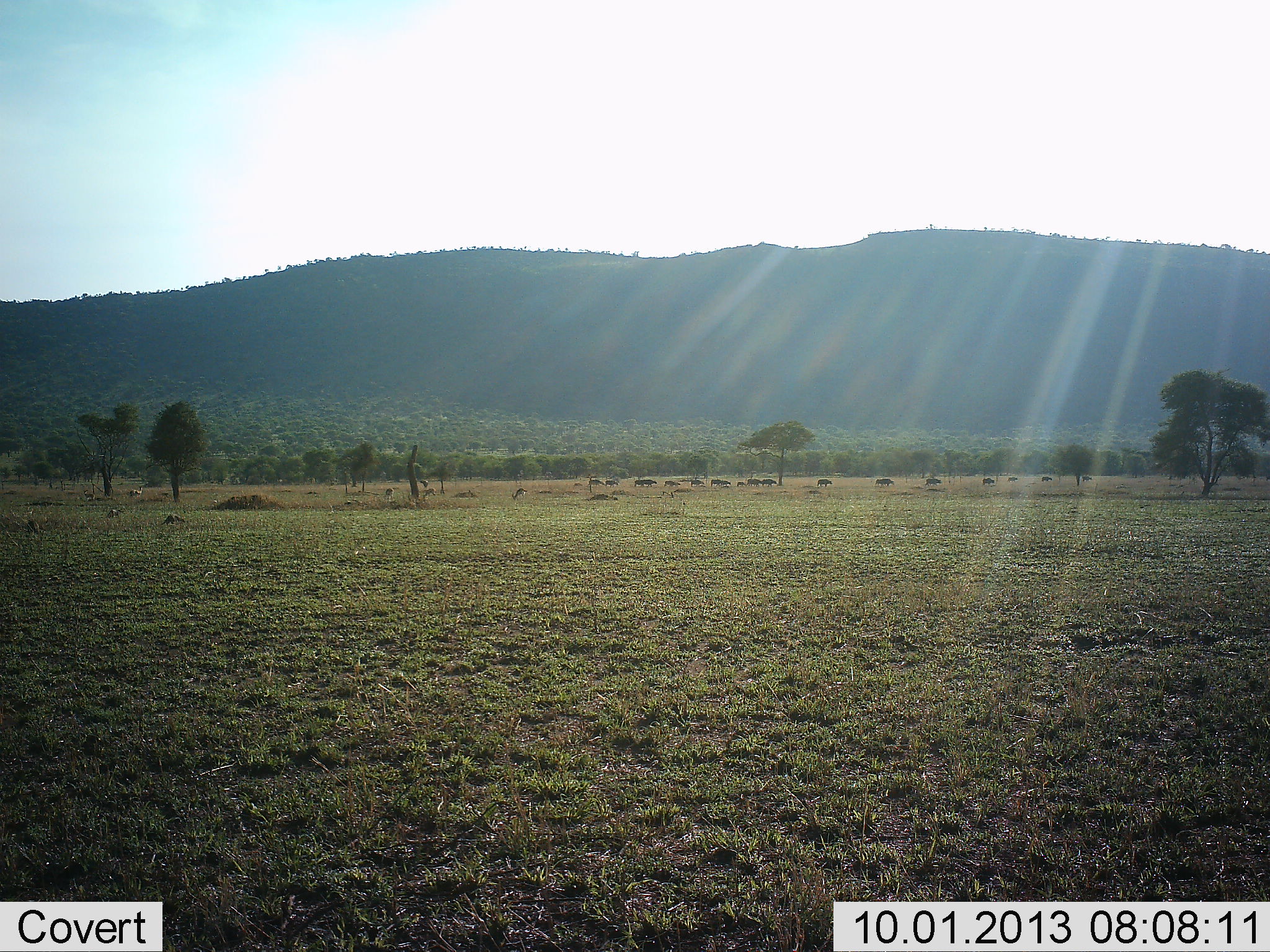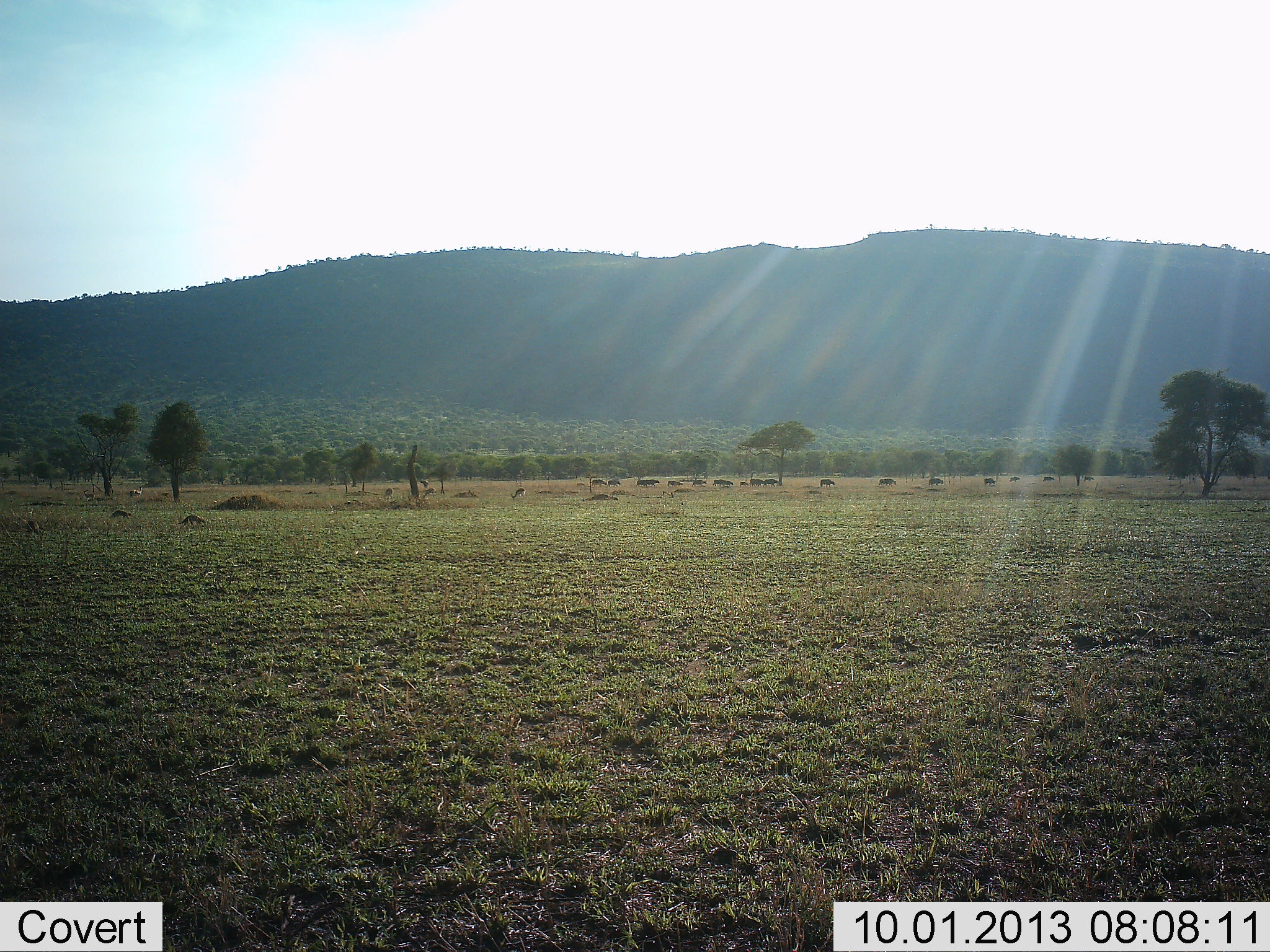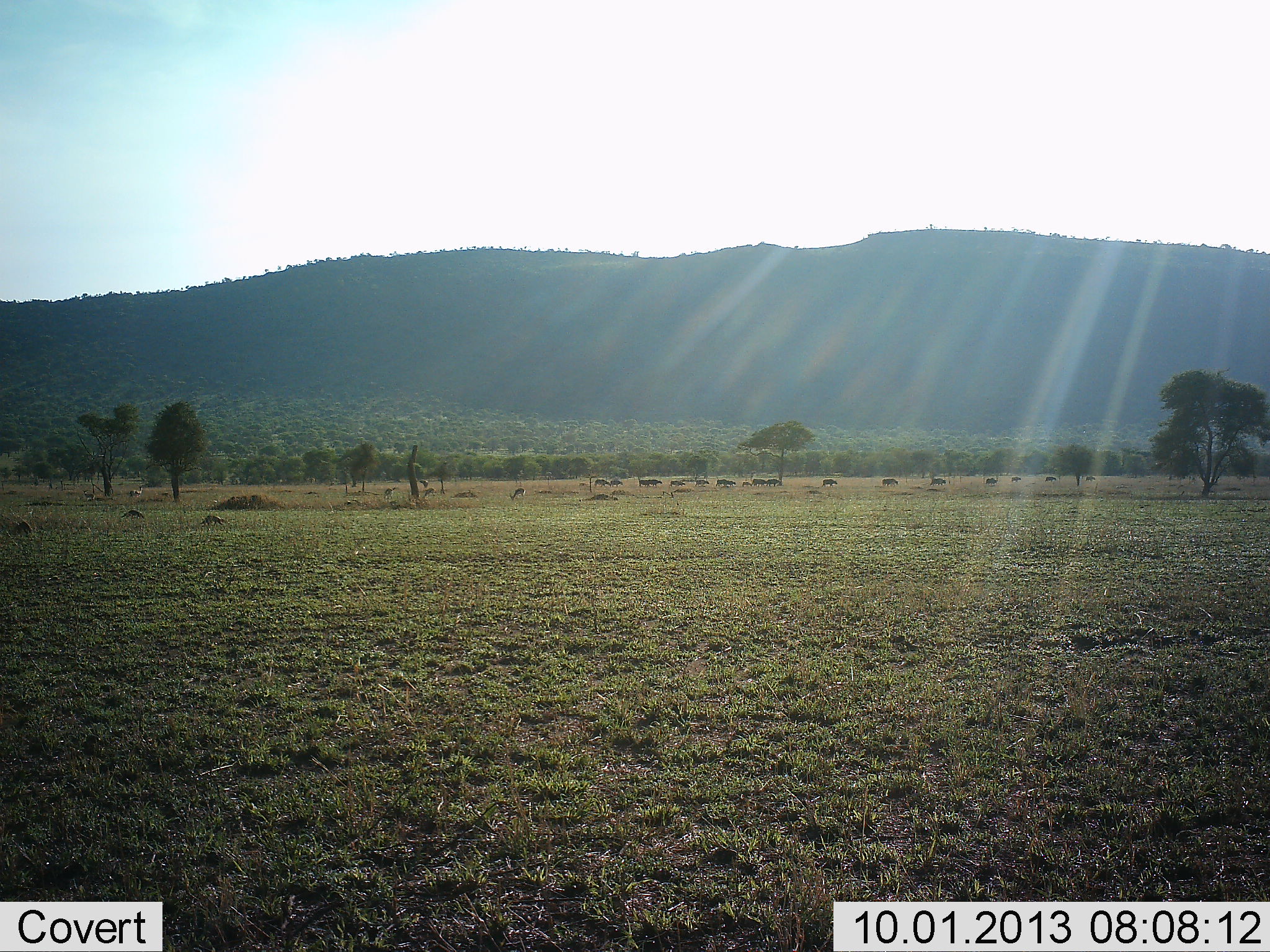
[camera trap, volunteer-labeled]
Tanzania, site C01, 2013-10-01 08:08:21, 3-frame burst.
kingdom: Animalia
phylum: Chordata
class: Mammalia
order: Artiodactyla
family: Bovidae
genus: Syncerus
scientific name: Syncerus caffer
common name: cape buffalo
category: buffalo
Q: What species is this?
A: Buffalo (cape buffalo) (Syncerus caffer).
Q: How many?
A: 11-50.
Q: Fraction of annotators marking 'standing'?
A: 0%.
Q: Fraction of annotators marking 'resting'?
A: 0%.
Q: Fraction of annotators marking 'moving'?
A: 100%.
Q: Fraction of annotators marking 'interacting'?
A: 0%.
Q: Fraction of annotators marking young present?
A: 14%.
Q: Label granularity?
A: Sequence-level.